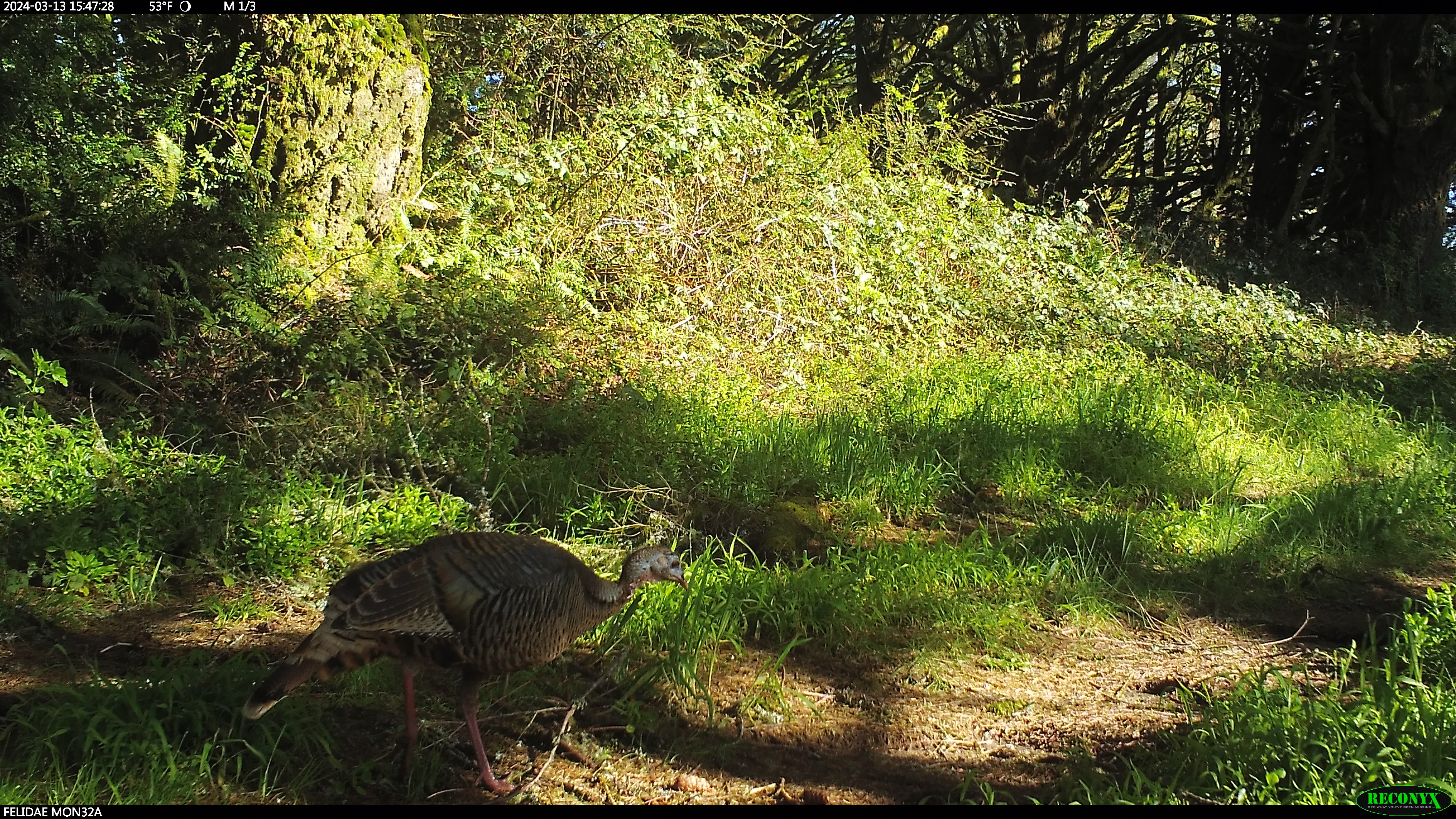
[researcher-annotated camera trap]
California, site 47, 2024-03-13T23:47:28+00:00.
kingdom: Animalia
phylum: Chordata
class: Aves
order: Galliformes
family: Phasianidae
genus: Meleagris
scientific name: Meleagris gallopavo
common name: turkey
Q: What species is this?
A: Turkey (Meleagris gallopavo).